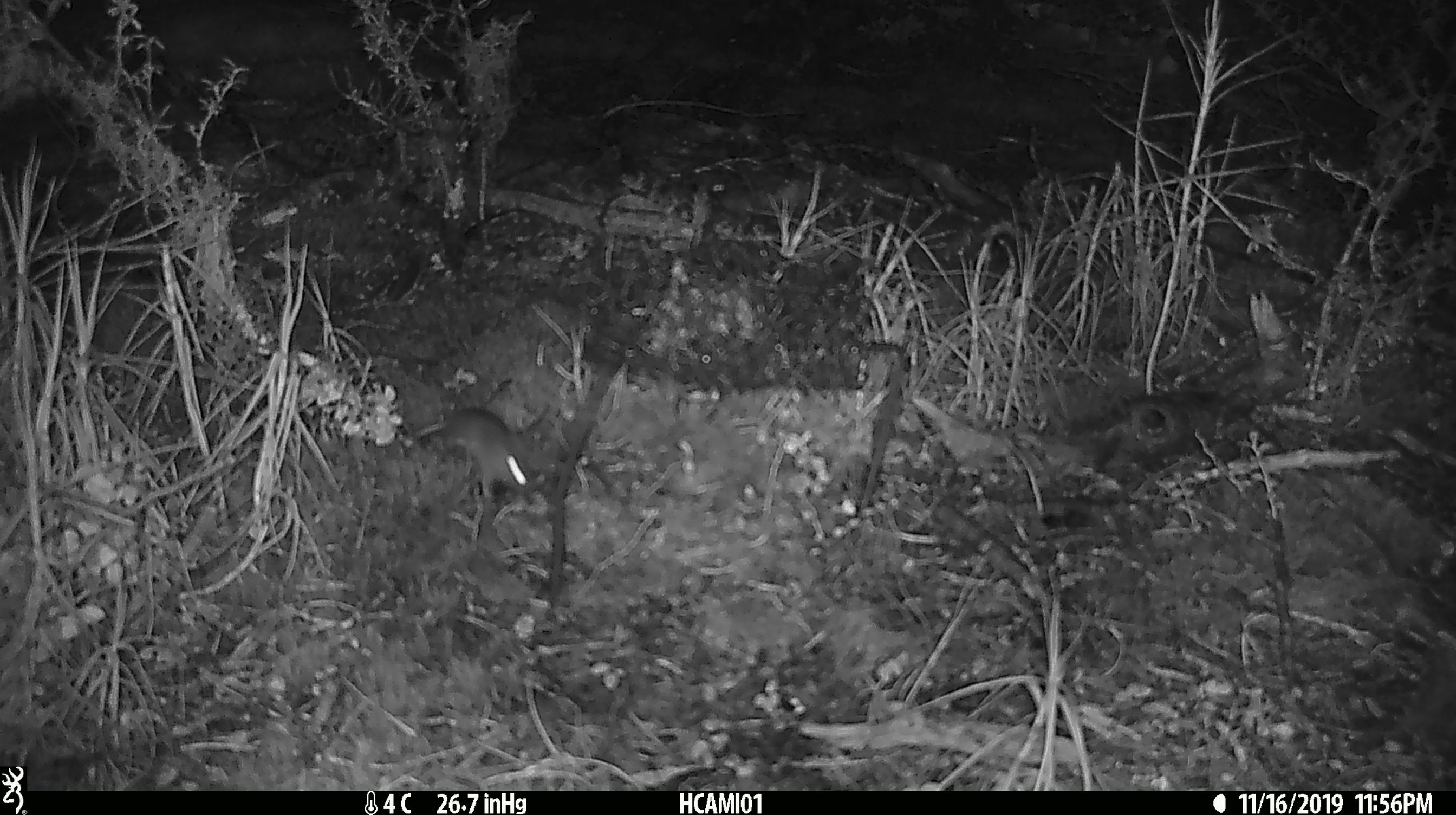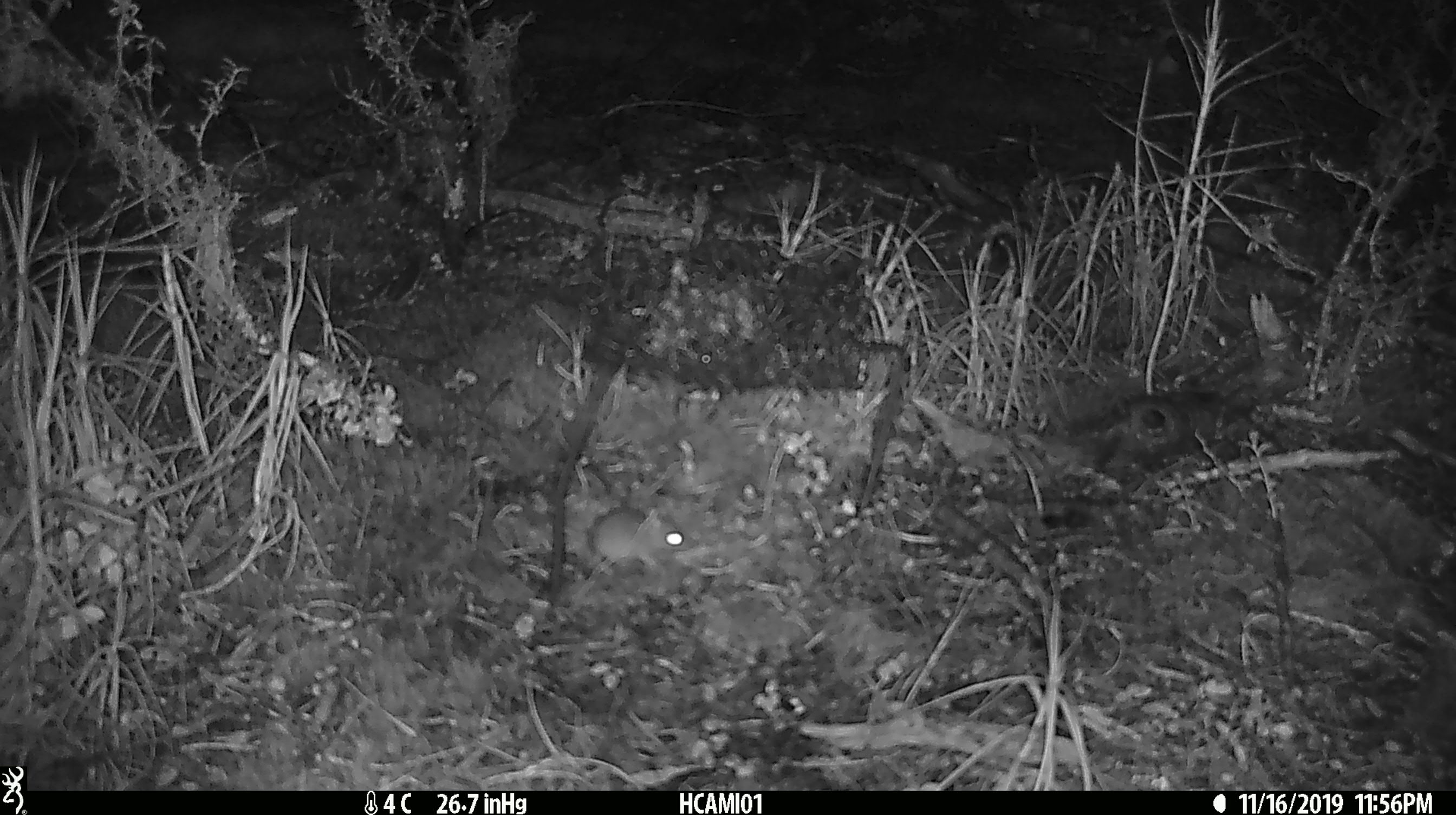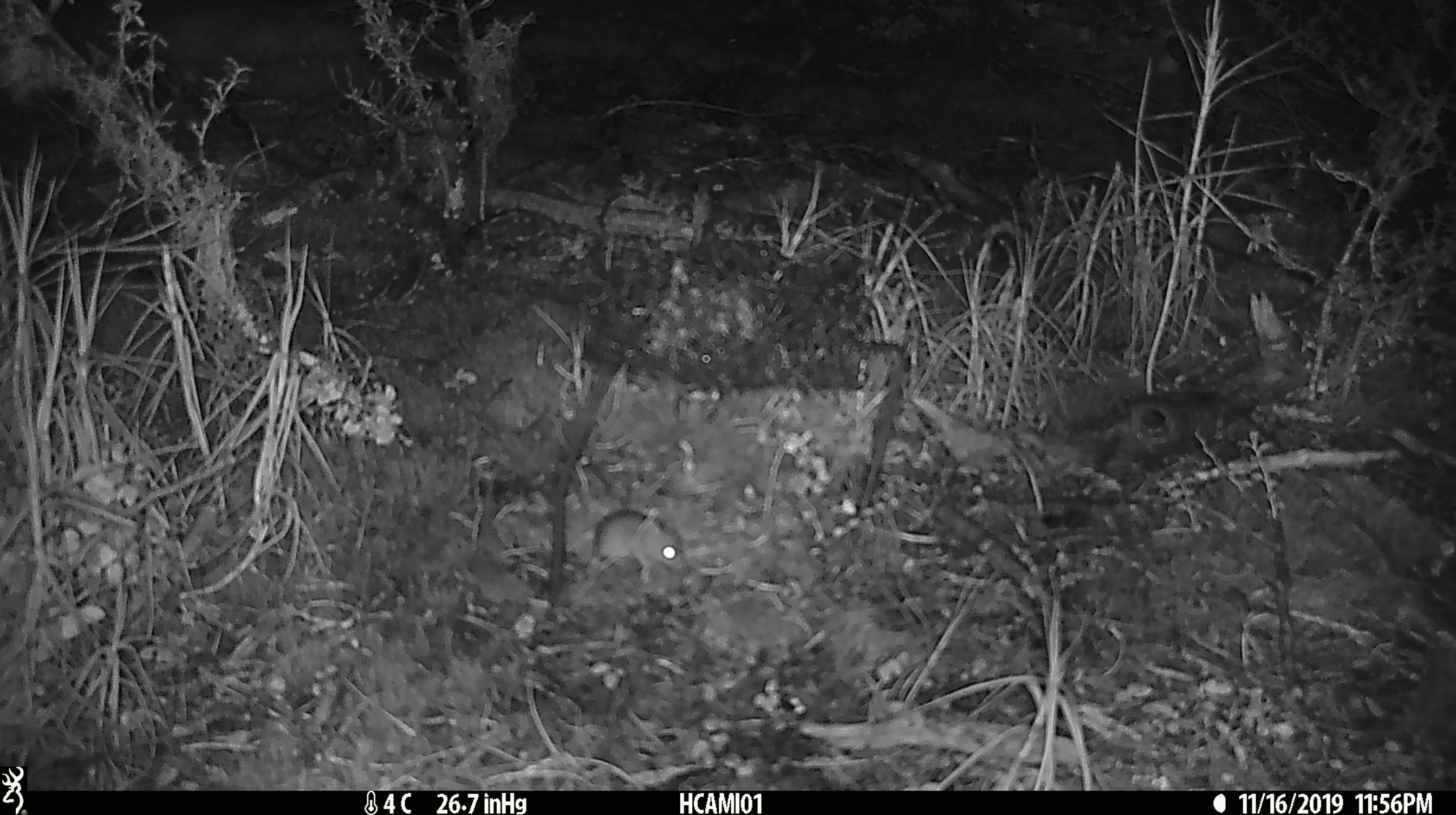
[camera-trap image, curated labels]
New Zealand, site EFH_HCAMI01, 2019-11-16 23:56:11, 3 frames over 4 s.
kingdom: Animalia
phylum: Chordata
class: Mammalia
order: Rodentia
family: Muridae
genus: Mus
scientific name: Mus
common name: mouse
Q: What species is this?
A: Mouse (Mus).